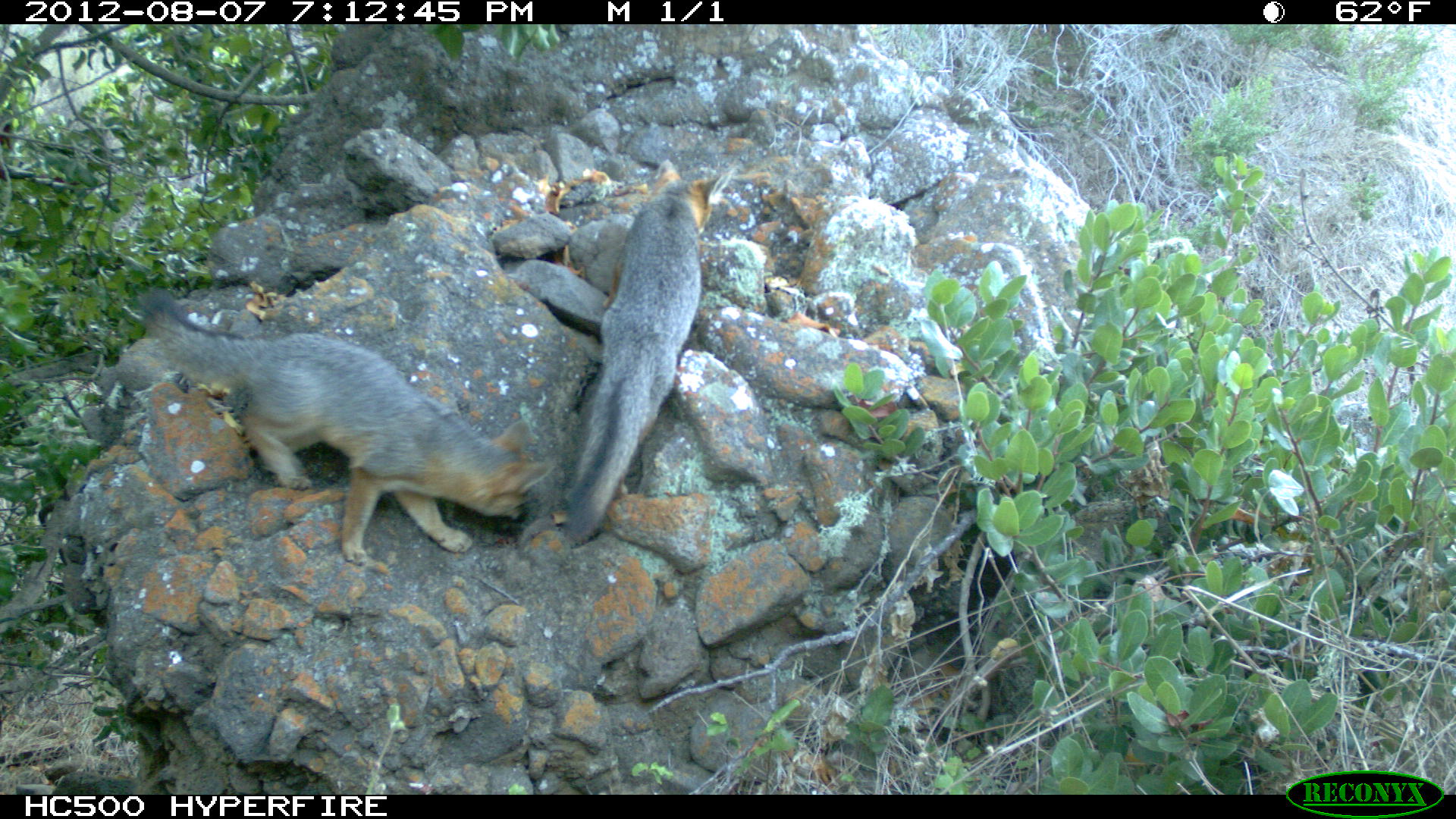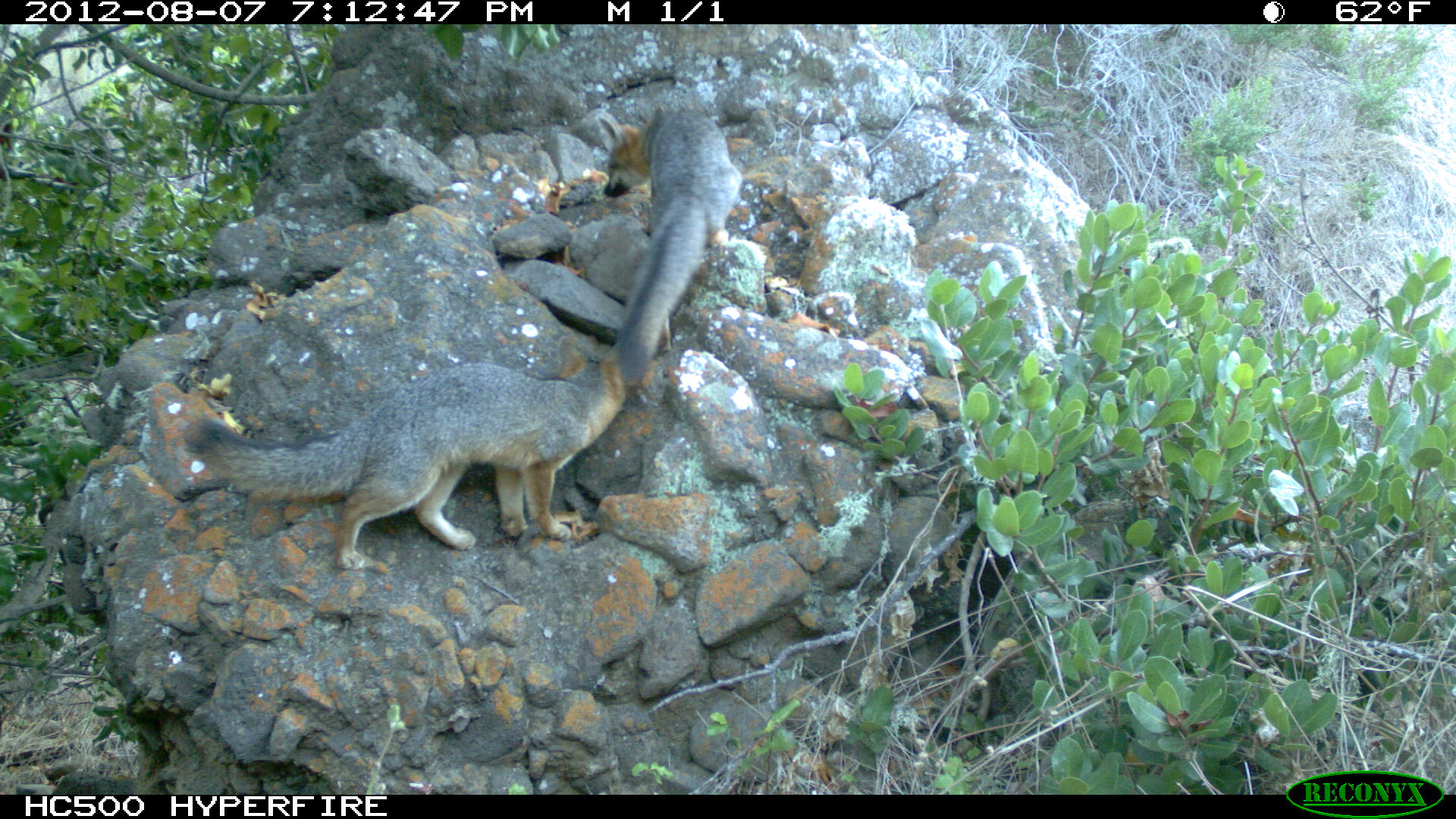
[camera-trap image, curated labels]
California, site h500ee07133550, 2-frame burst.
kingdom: Animalia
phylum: Chordata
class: Mammalia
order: Carnivora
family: Canidae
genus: Urocyon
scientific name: Urocyon littoralis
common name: island fox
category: fox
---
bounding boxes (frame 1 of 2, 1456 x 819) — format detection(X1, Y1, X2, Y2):
fox: detection(103, 285, 557, 566); detection(560, 158, 722, 544)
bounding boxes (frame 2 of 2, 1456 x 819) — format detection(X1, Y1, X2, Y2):
fox: detection(185, 334, 626, 570); detection(595, 109, 733, 386)